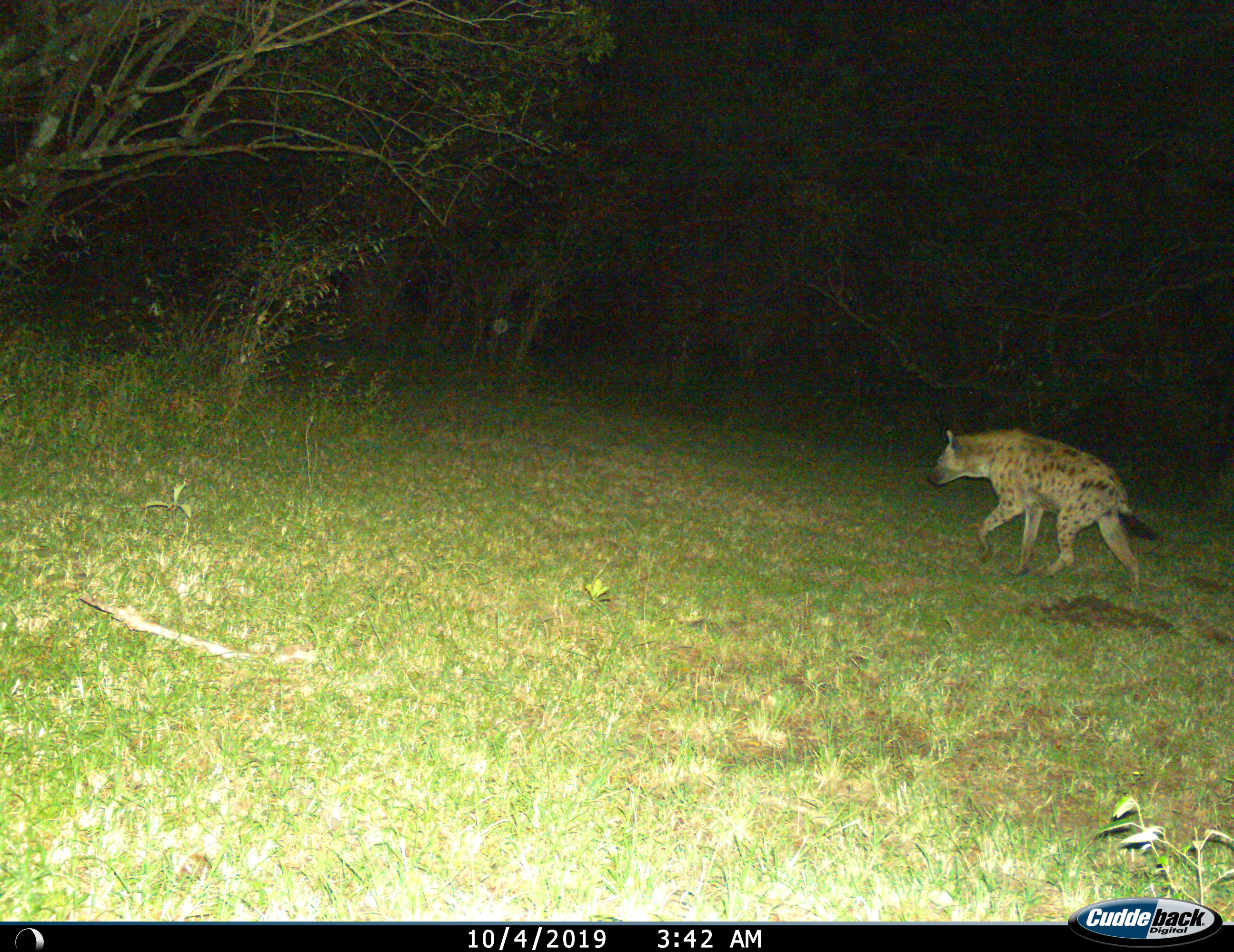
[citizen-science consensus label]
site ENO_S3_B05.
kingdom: Animalia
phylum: Chordata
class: Mammalia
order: Carnivora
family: Hyaenidae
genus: Crocuta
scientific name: Crocuta crocuta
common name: spotted hyena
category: hyenaspotted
Hyenaspotted (spotted hyena) (Crocuta crocuta), count 1. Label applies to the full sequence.